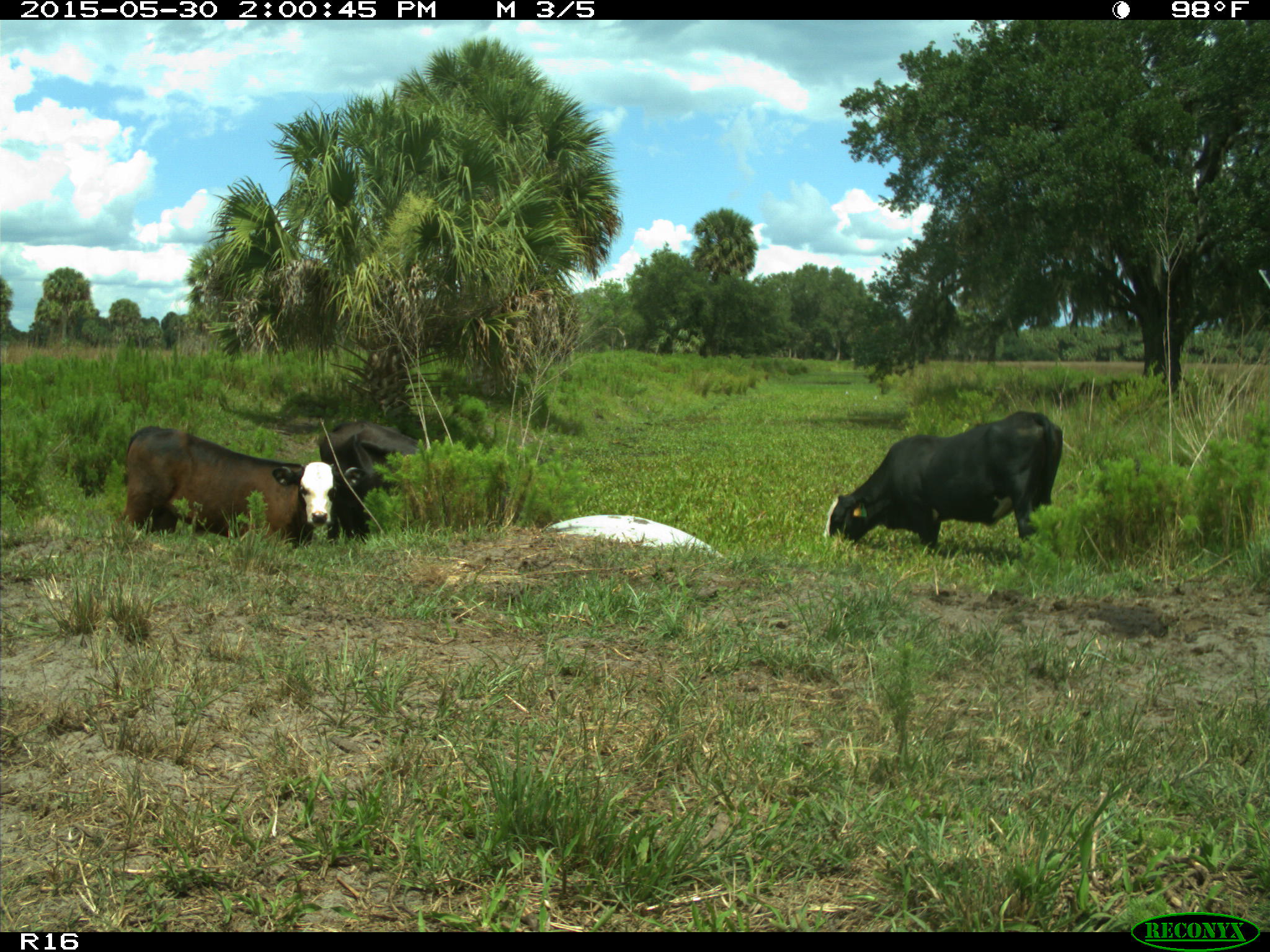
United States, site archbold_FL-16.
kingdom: Animalia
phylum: Chordata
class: Mammalia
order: Artiodactyla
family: Bovidae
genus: Bos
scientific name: Bos taurus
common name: domestic cow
Bos taurus (domestic cow).